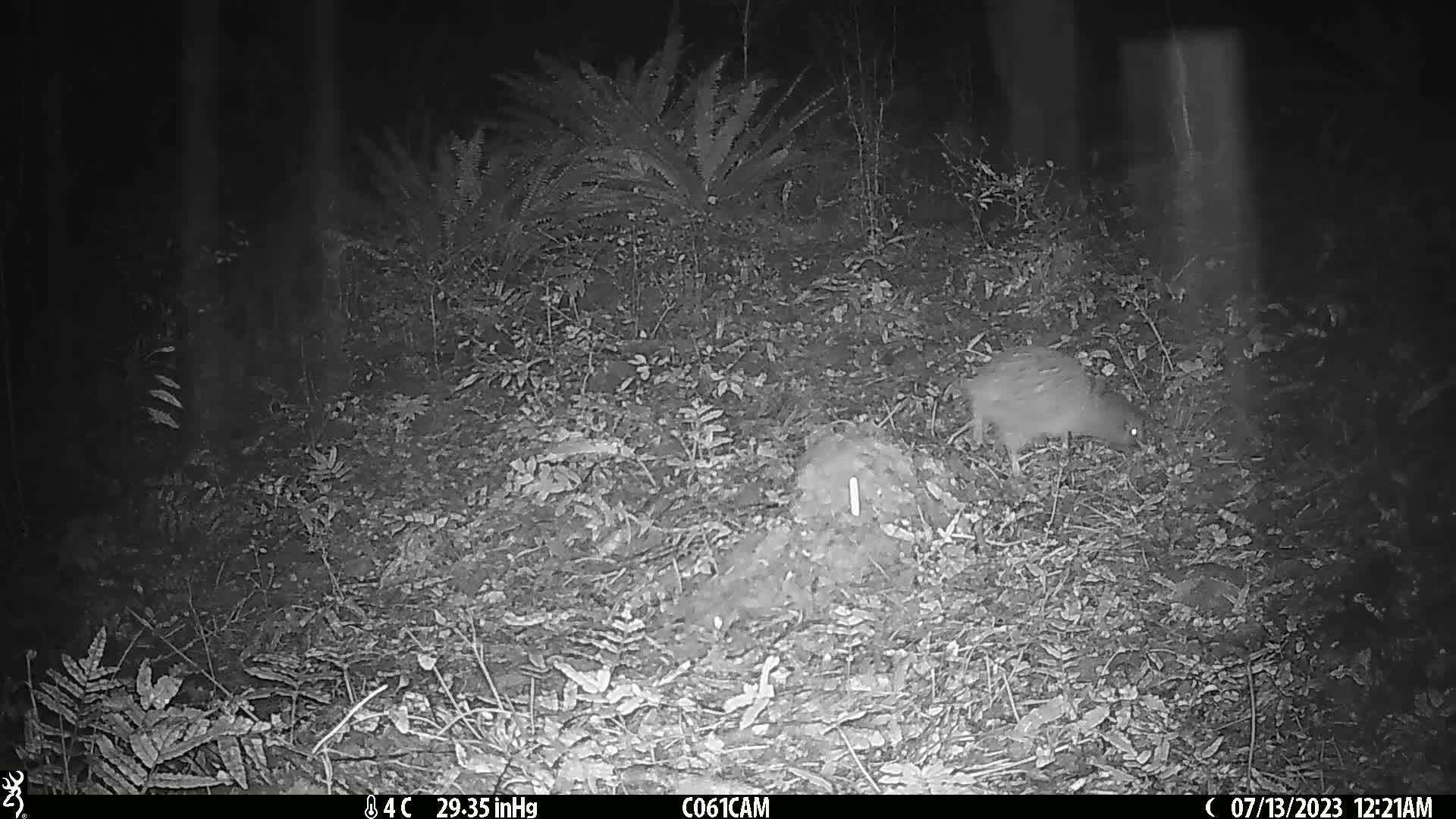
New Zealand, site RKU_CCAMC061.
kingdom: Animalia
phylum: Chordata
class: Aves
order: Apterygiformes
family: Apterygidae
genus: Apteryx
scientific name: Apteryx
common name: kiwi